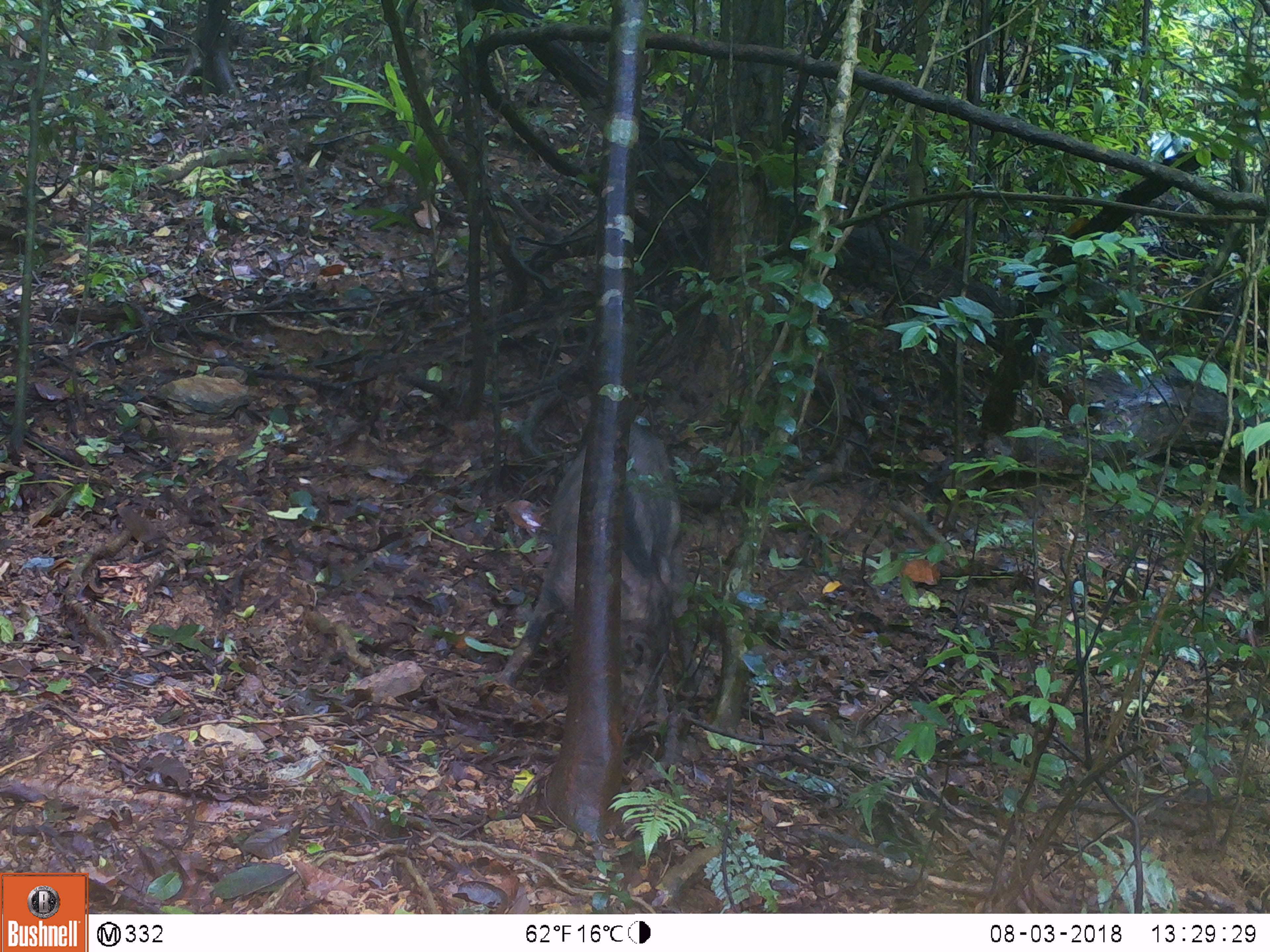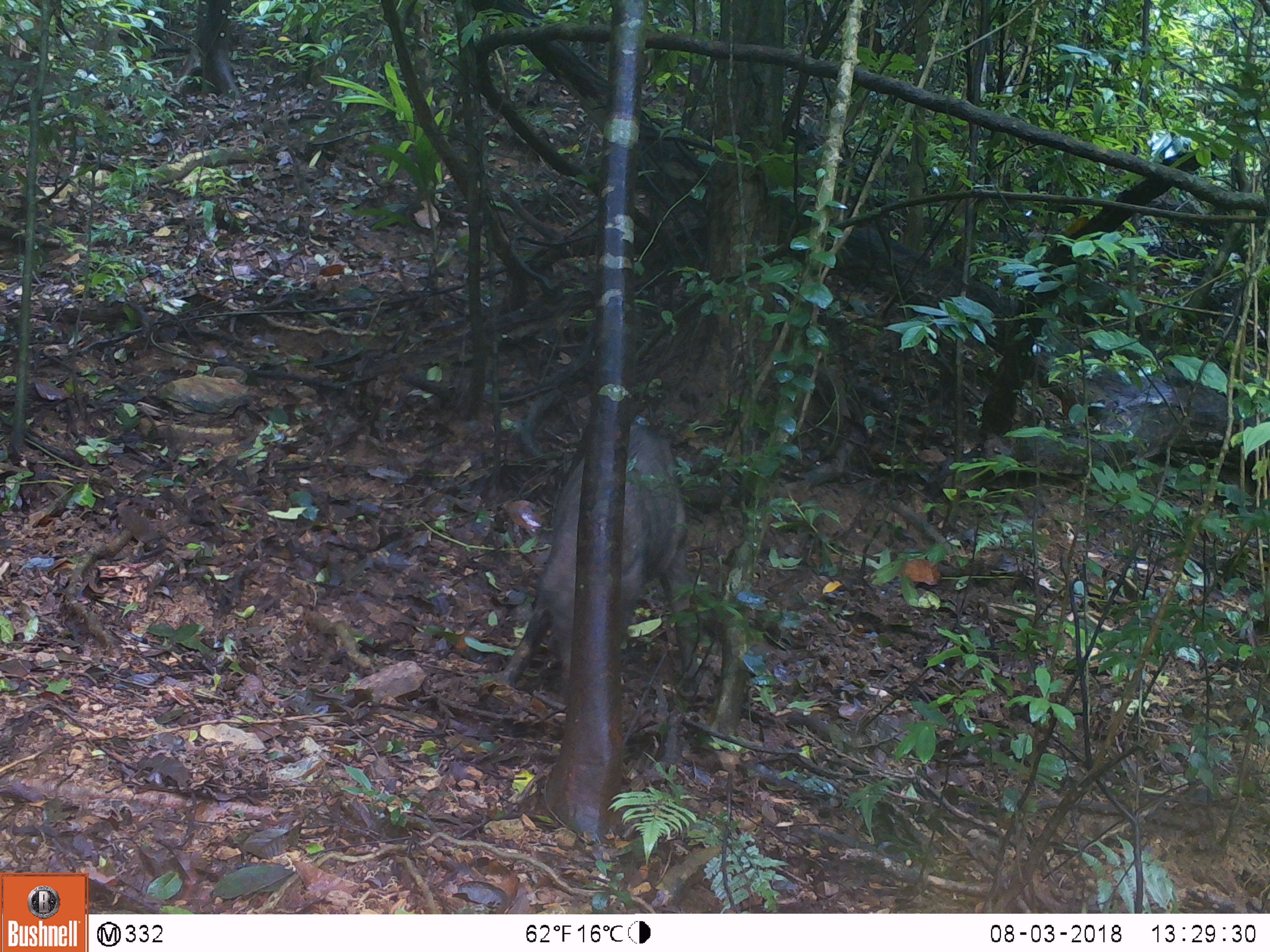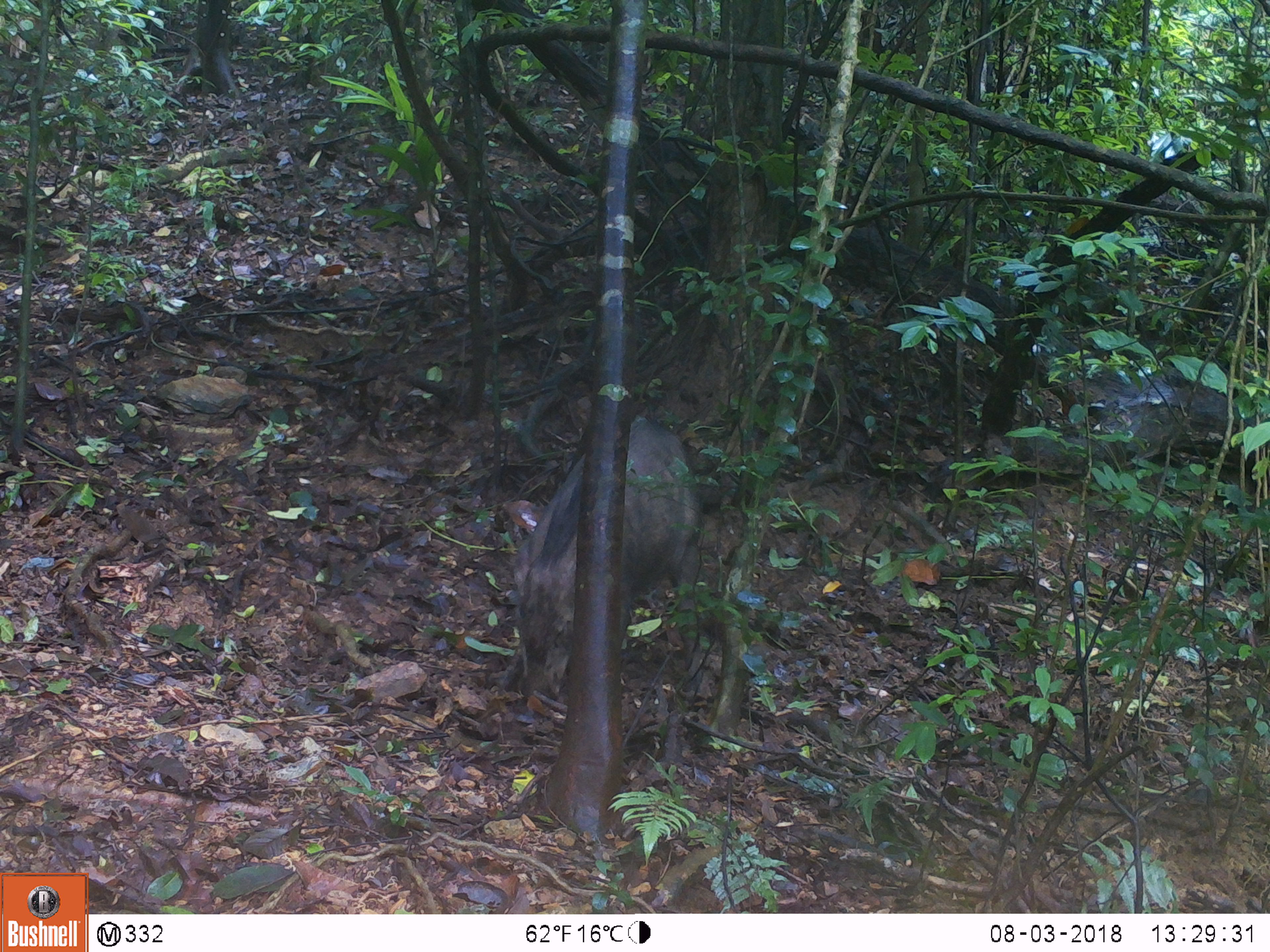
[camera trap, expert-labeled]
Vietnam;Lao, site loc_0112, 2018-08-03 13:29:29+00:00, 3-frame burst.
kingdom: Animalia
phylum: Chordata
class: Mammalia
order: Artiodactyla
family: Suidae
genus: Sus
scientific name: Sus scrofa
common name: eurasian wild pig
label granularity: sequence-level